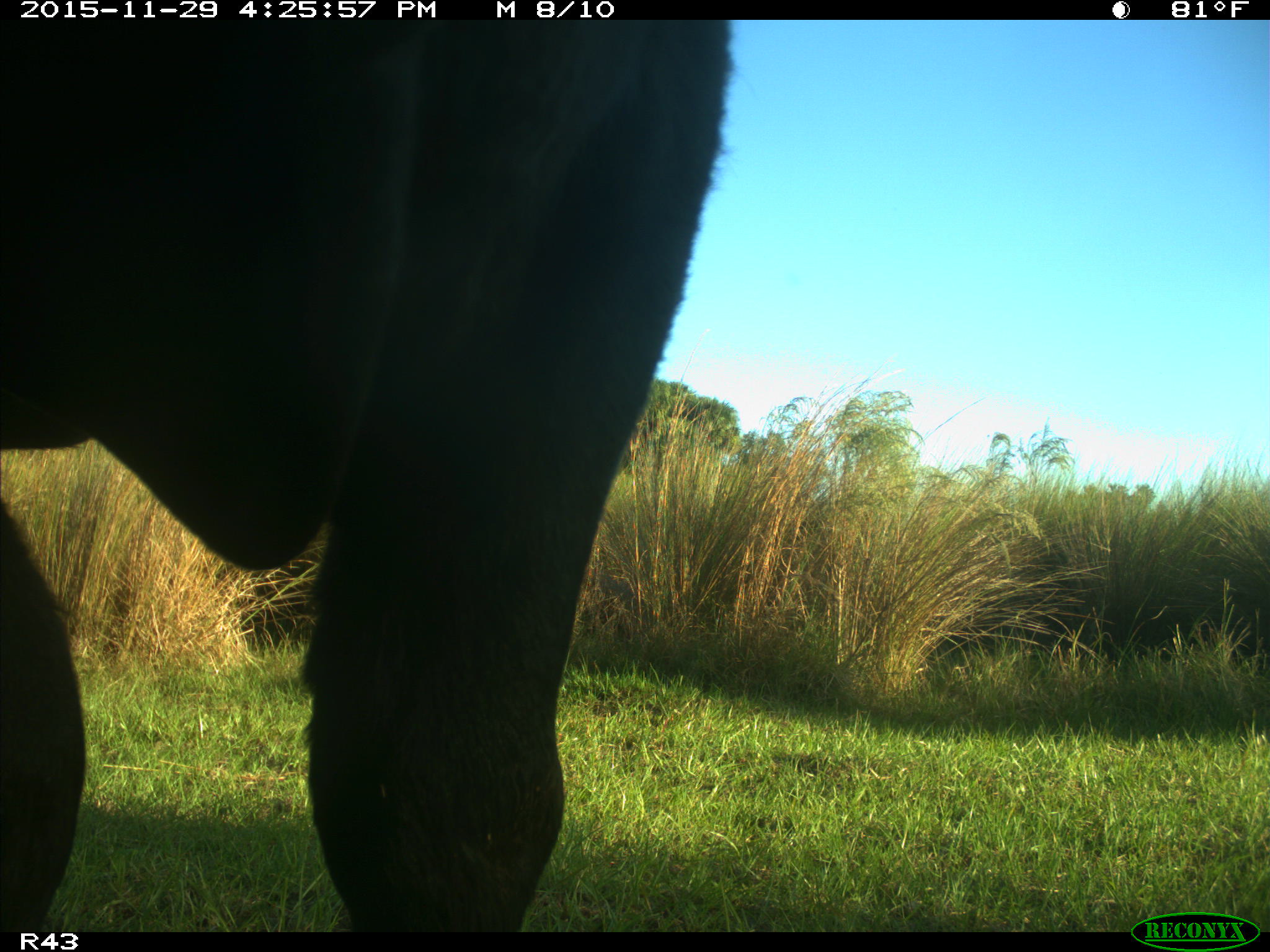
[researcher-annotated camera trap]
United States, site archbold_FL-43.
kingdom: Animalia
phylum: Chordata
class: Mammalia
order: Artiodactyla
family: Bovidae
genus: Bos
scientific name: Bos taurus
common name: domestic cow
Bos taurus (domestic cow).